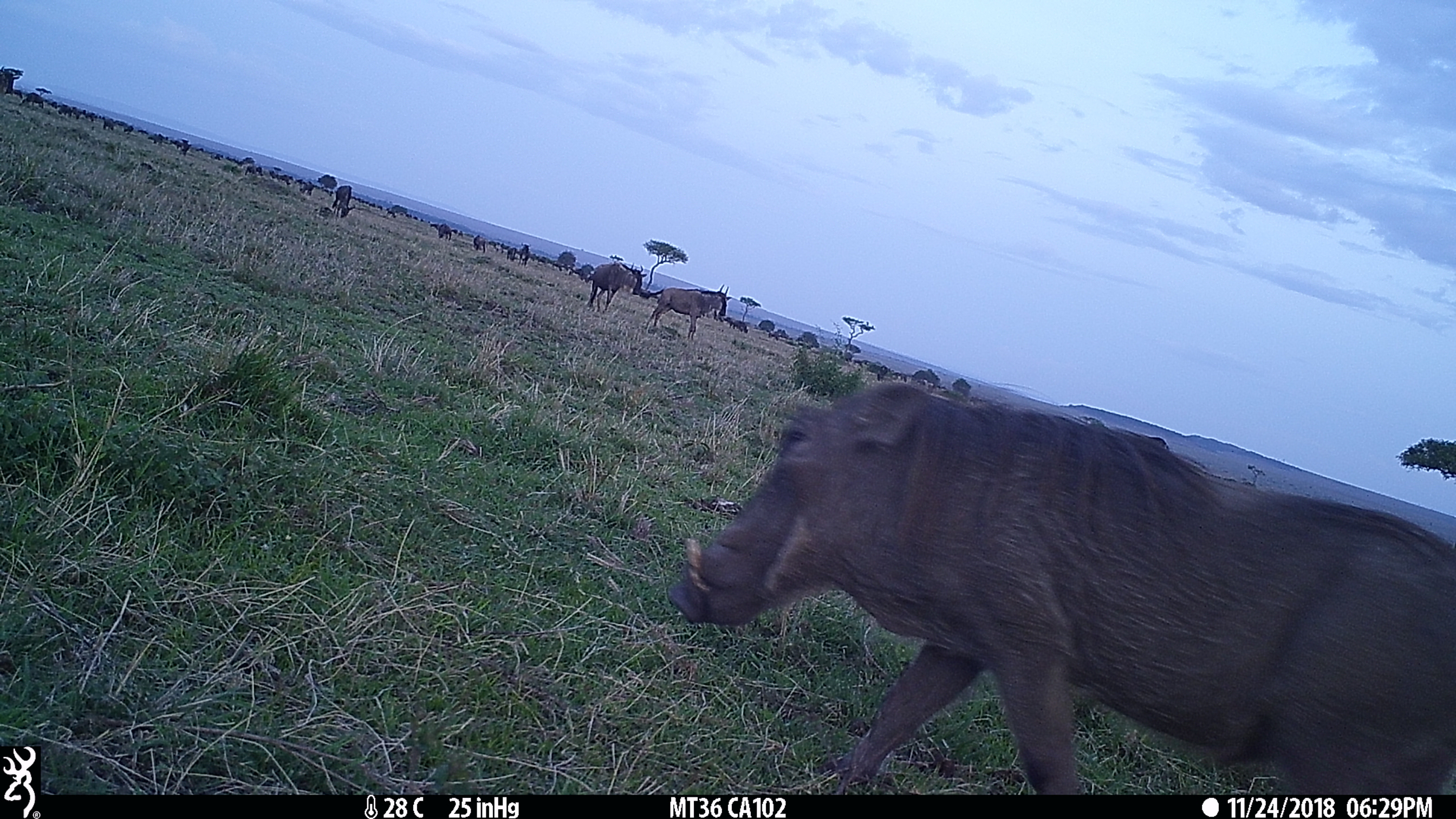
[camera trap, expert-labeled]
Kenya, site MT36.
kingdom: Animalia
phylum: Chordata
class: Mammalia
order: Artiodactyla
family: Bovidae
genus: Connochaetes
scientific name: Connochaetes taurinus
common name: blue wildebeest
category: wildebeest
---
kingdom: Animalia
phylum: Chordata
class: Mammalia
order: Artiodactyla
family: Suidae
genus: Phacochoerus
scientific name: Phacochoerus africanus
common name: common warthog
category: warthog